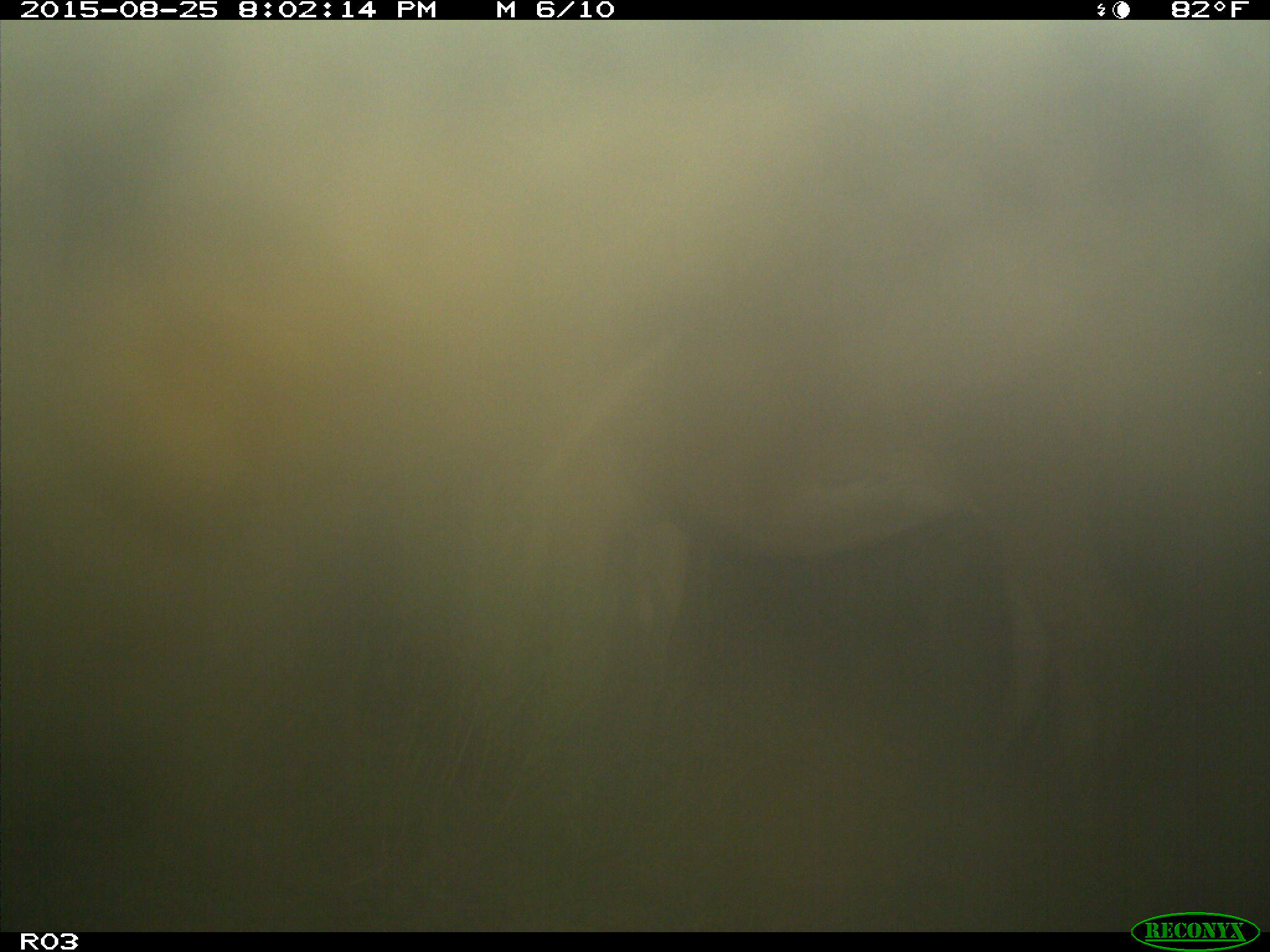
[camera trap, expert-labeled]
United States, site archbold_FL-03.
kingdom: Animalia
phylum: Chordata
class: Mammalia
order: Artiodactyla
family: Bovidae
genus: Bos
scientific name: Bos taurus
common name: domestic cow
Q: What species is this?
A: Bos taurus (domestic cow).